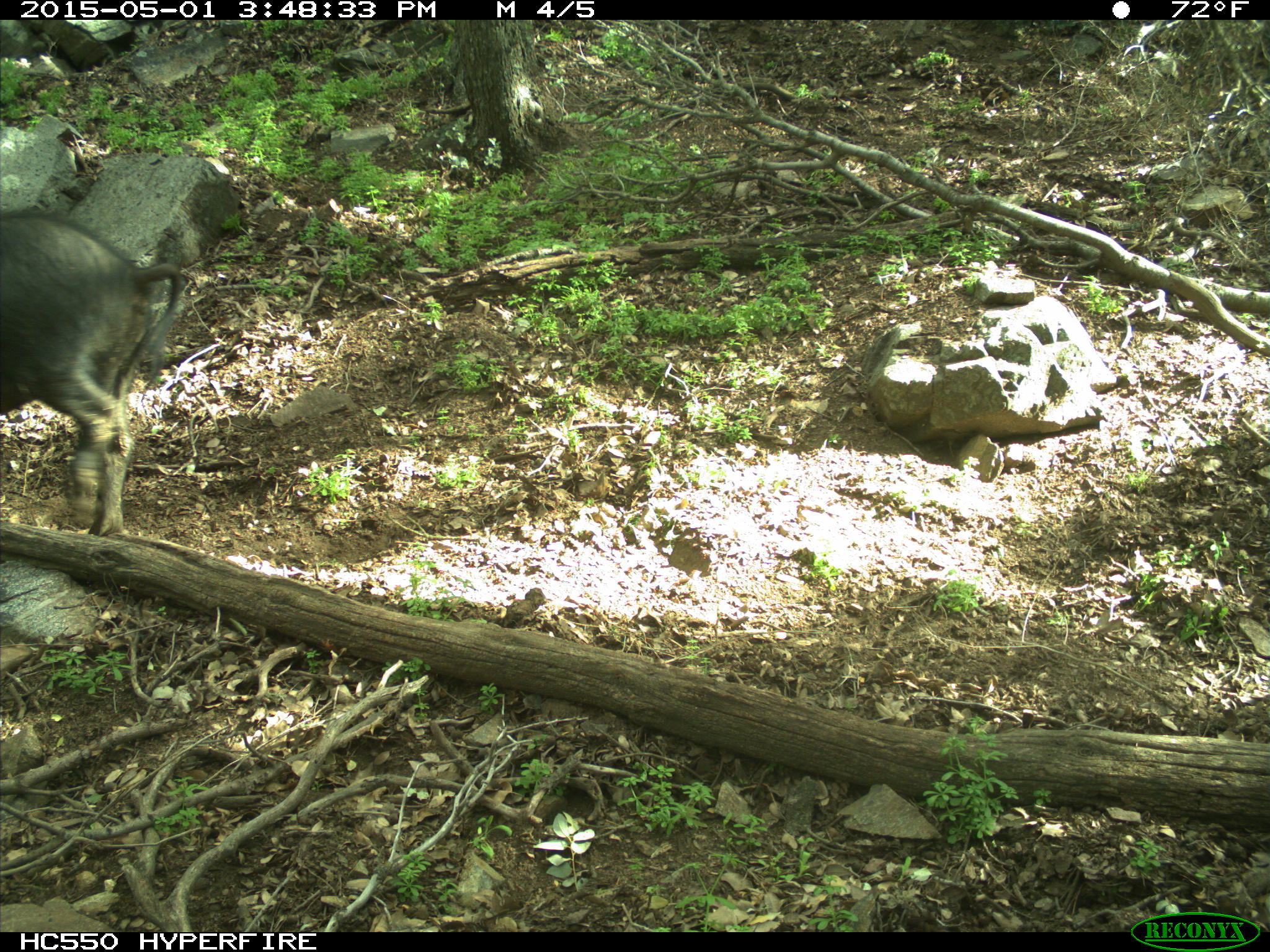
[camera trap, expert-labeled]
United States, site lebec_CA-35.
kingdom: Animalia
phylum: Chordata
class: Mammalia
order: Artiodactyla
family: Suidae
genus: Sus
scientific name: Sus scrofa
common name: wild boar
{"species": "Sus scrofa (wild boar)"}